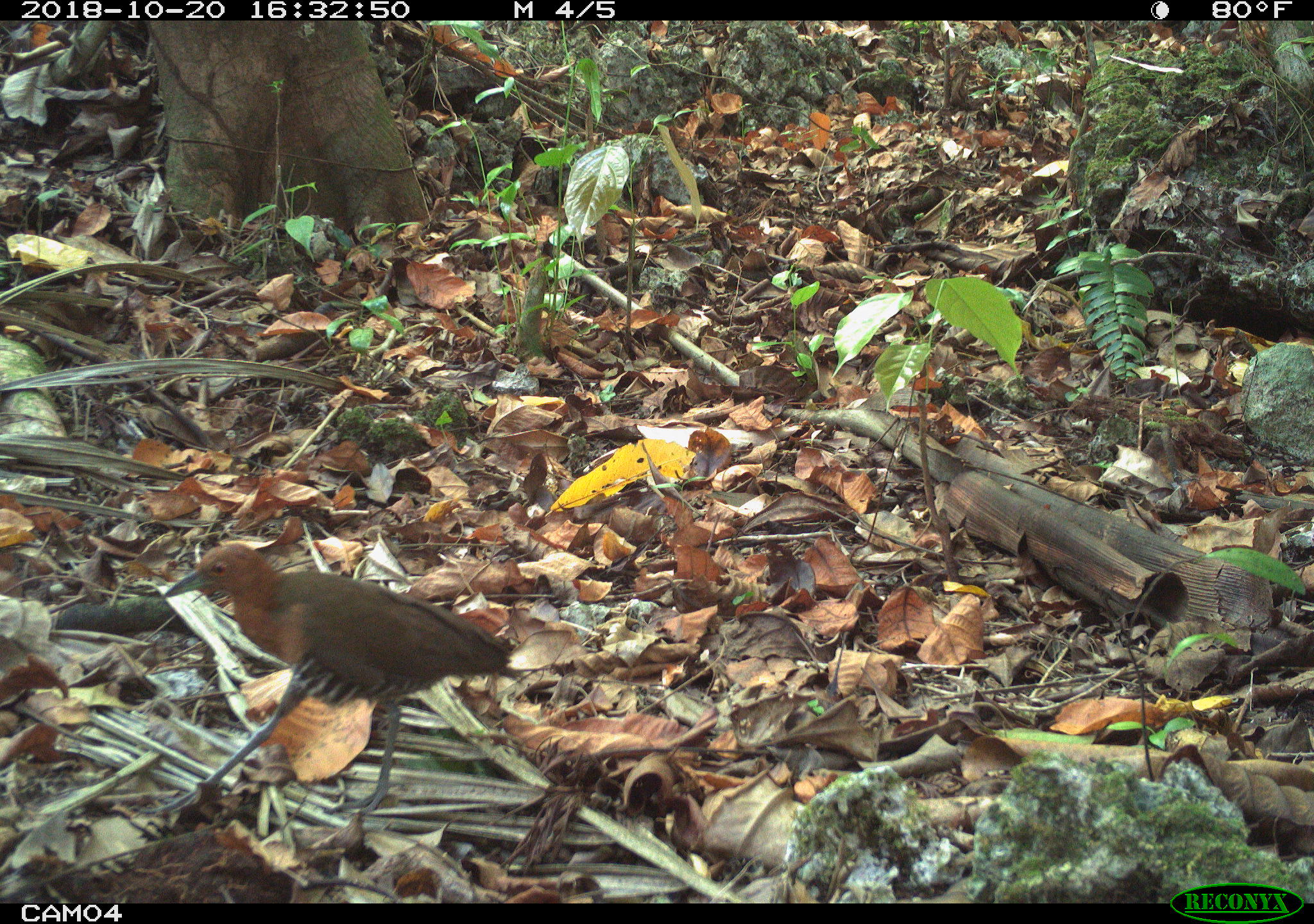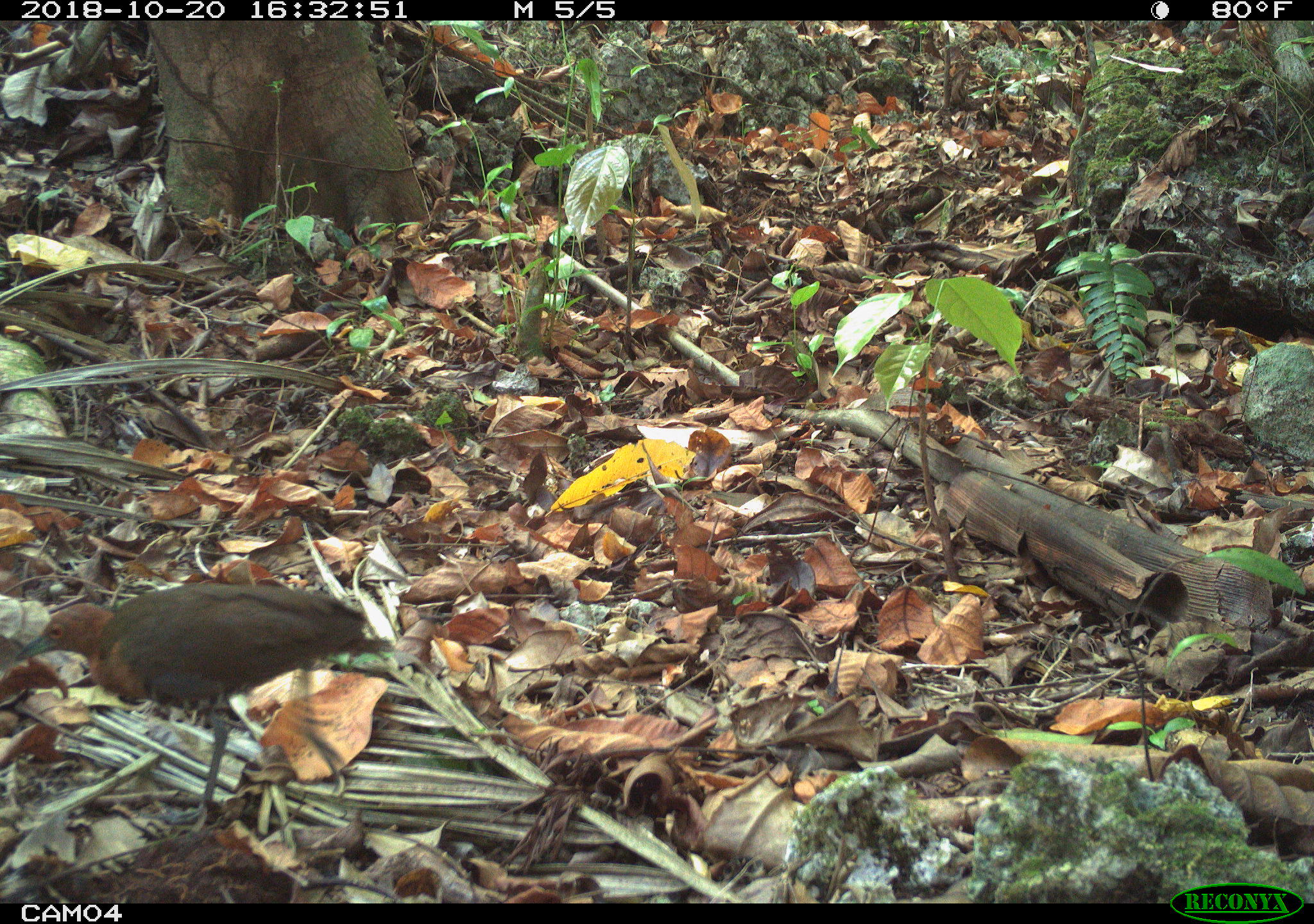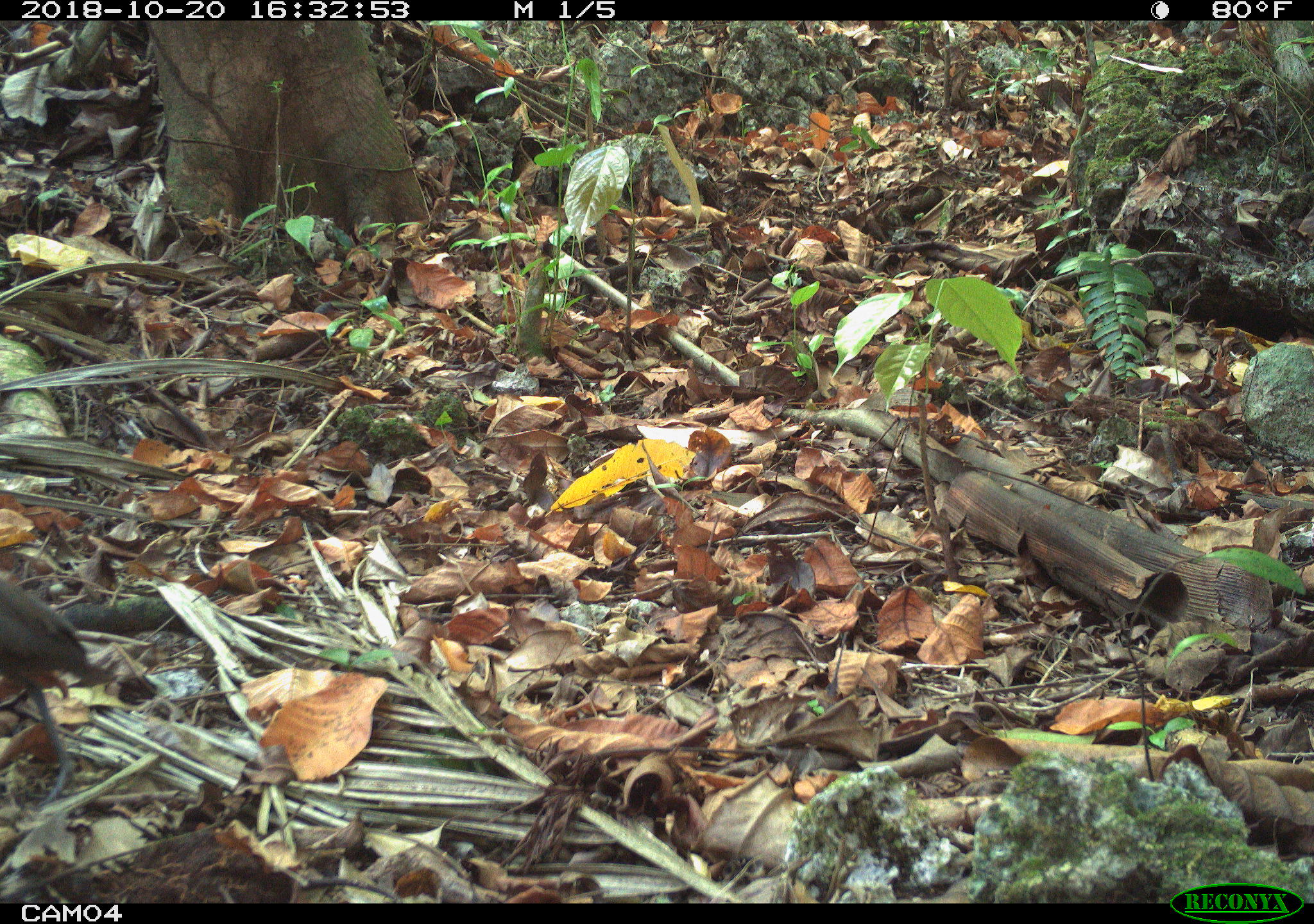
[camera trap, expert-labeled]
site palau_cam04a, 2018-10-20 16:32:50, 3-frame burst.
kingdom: Animalia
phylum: Chordata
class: Aves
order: Gruiformes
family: Rallidae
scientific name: Rallidae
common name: rail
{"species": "rail (Rallidae)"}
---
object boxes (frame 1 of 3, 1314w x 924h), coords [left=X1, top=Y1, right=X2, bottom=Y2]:
rail: [left=172, top=531, right=516, bottom=828]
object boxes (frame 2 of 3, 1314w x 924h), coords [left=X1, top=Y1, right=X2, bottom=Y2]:
rail: [left=0, top=580, right=373, bottom=828]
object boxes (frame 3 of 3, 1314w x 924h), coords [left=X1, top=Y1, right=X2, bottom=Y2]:
rail: [left=0, top=561, right=118, bottom=803]